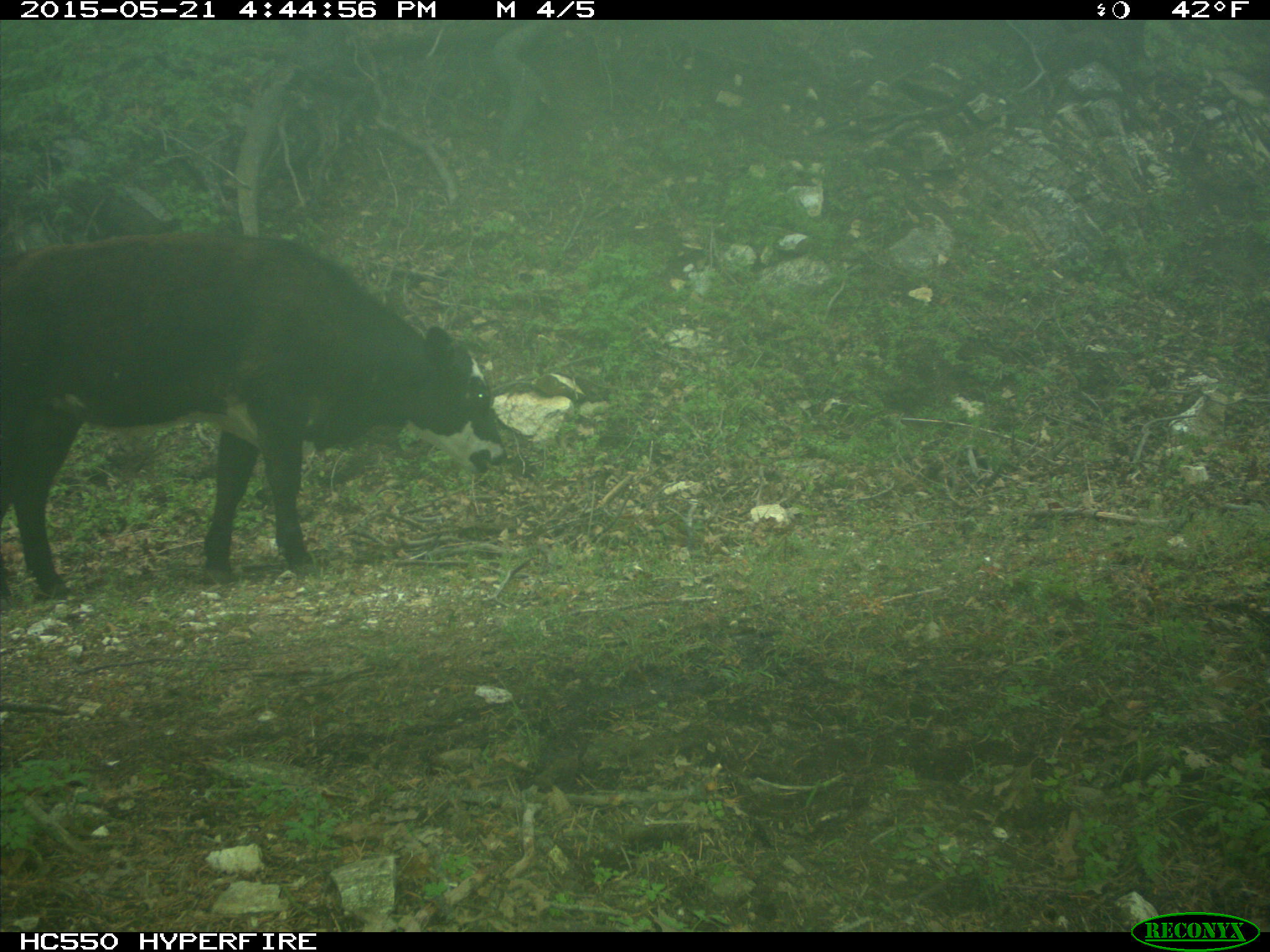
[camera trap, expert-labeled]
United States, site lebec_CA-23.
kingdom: Animalia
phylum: Chordata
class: Mammalia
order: Artiodactyla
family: Bovidae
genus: Bos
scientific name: Bos taurus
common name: domestic cow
Bos taurus (domestic cow).